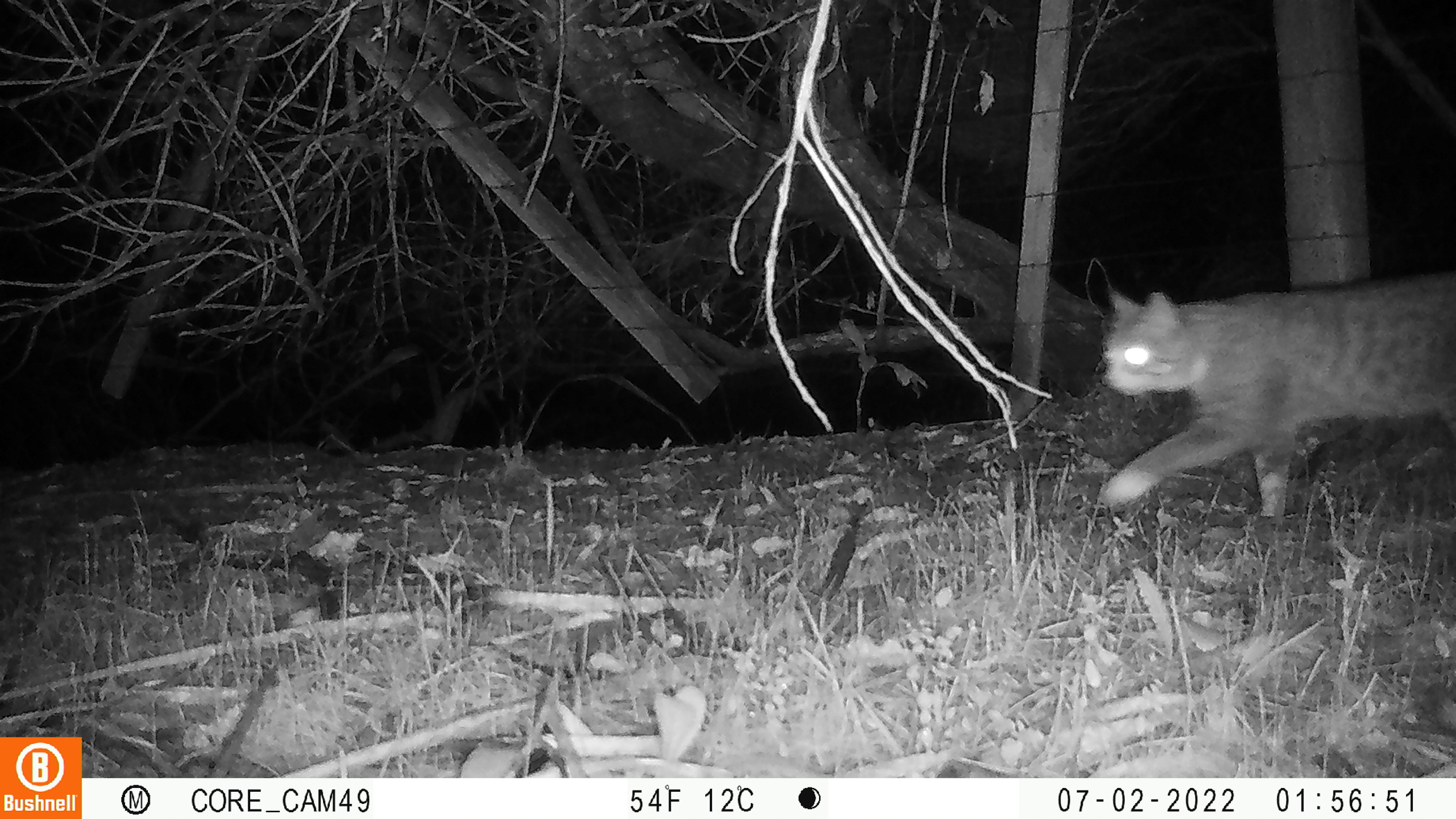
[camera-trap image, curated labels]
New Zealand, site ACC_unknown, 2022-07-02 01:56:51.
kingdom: Animalia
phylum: Chordata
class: Mammalia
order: Carnivora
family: Felidae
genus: Felis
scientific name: Felis catus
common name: domestic cat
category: cat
Cat (domestic cat) (Felis catus).